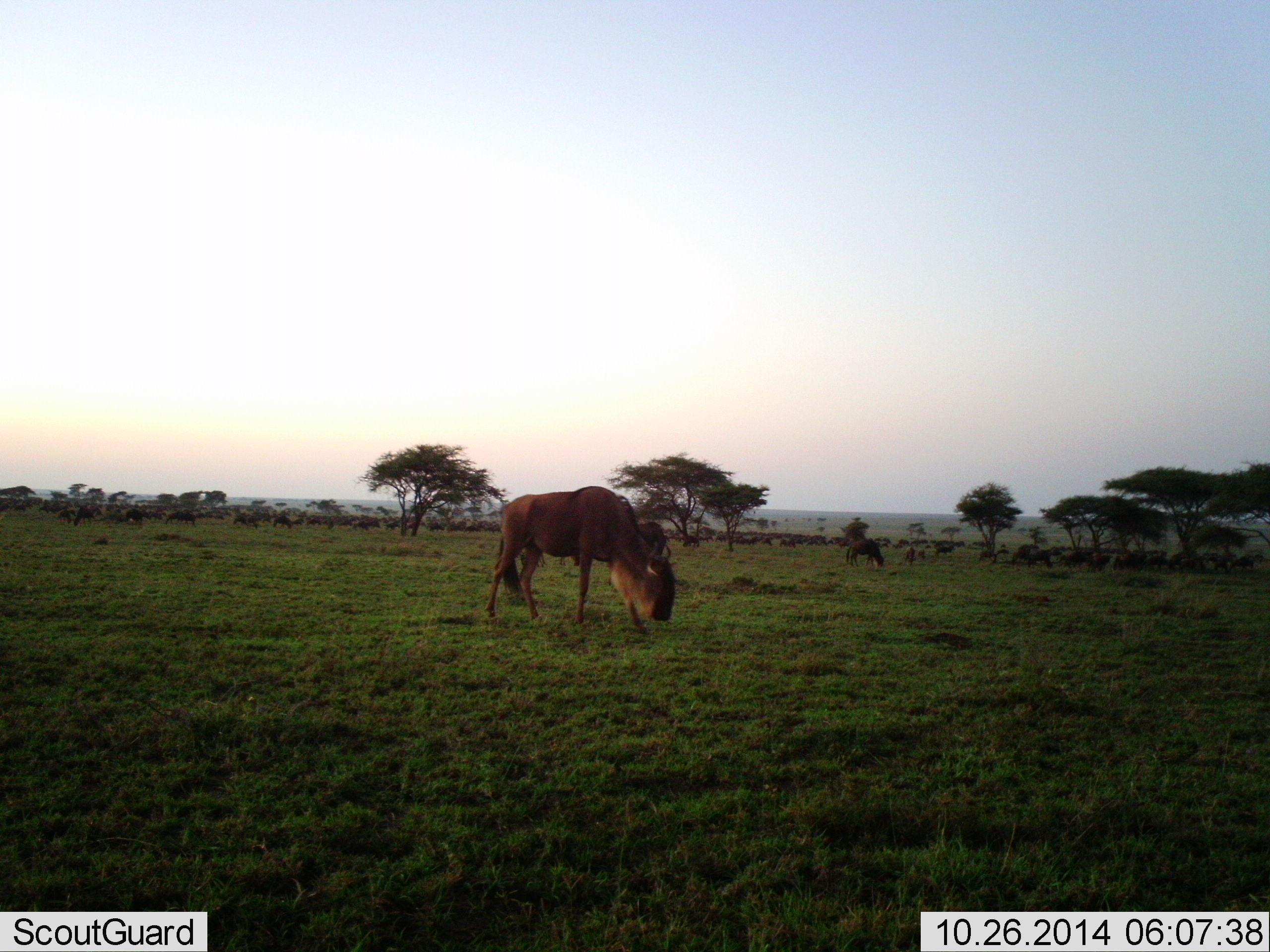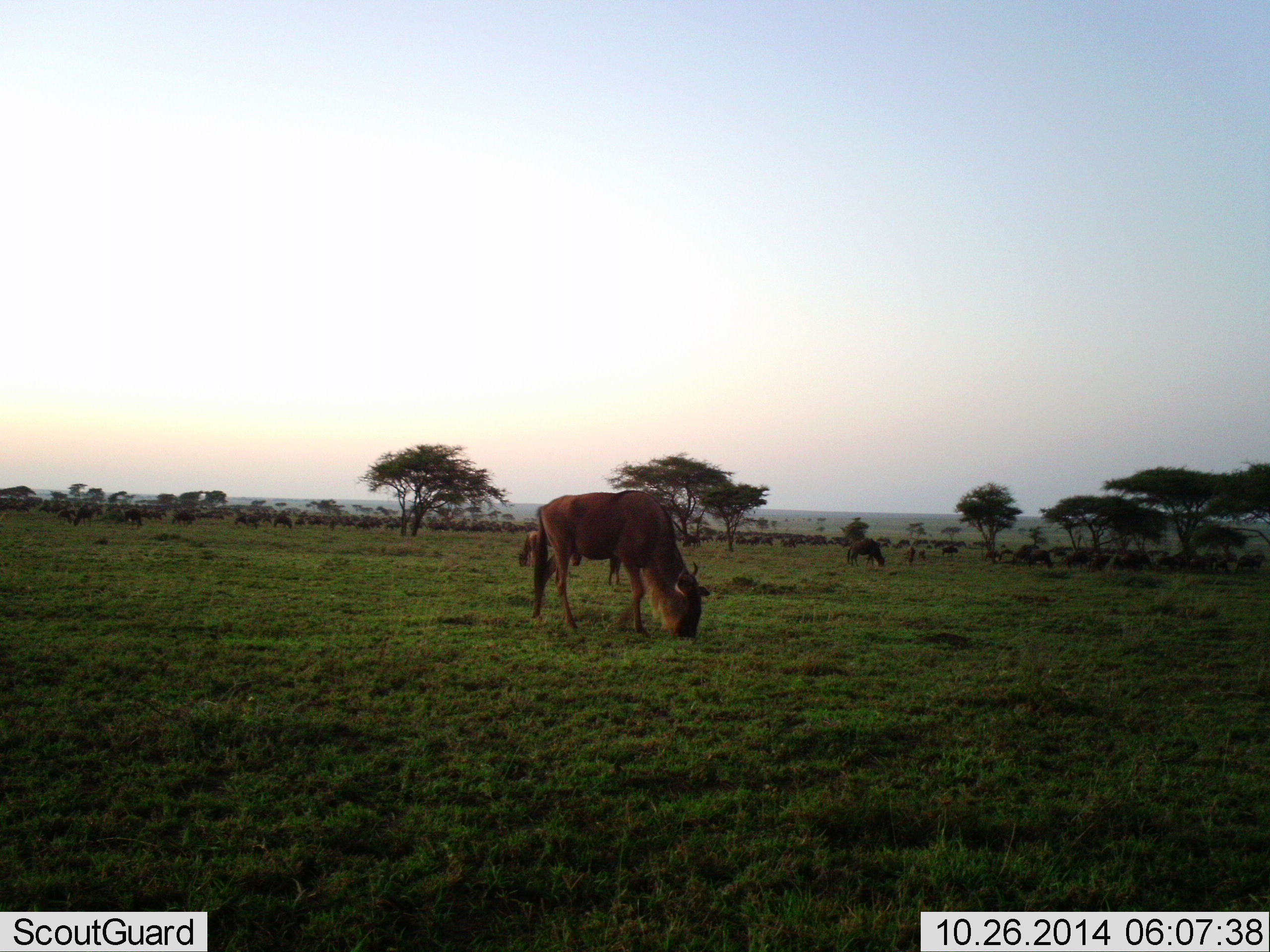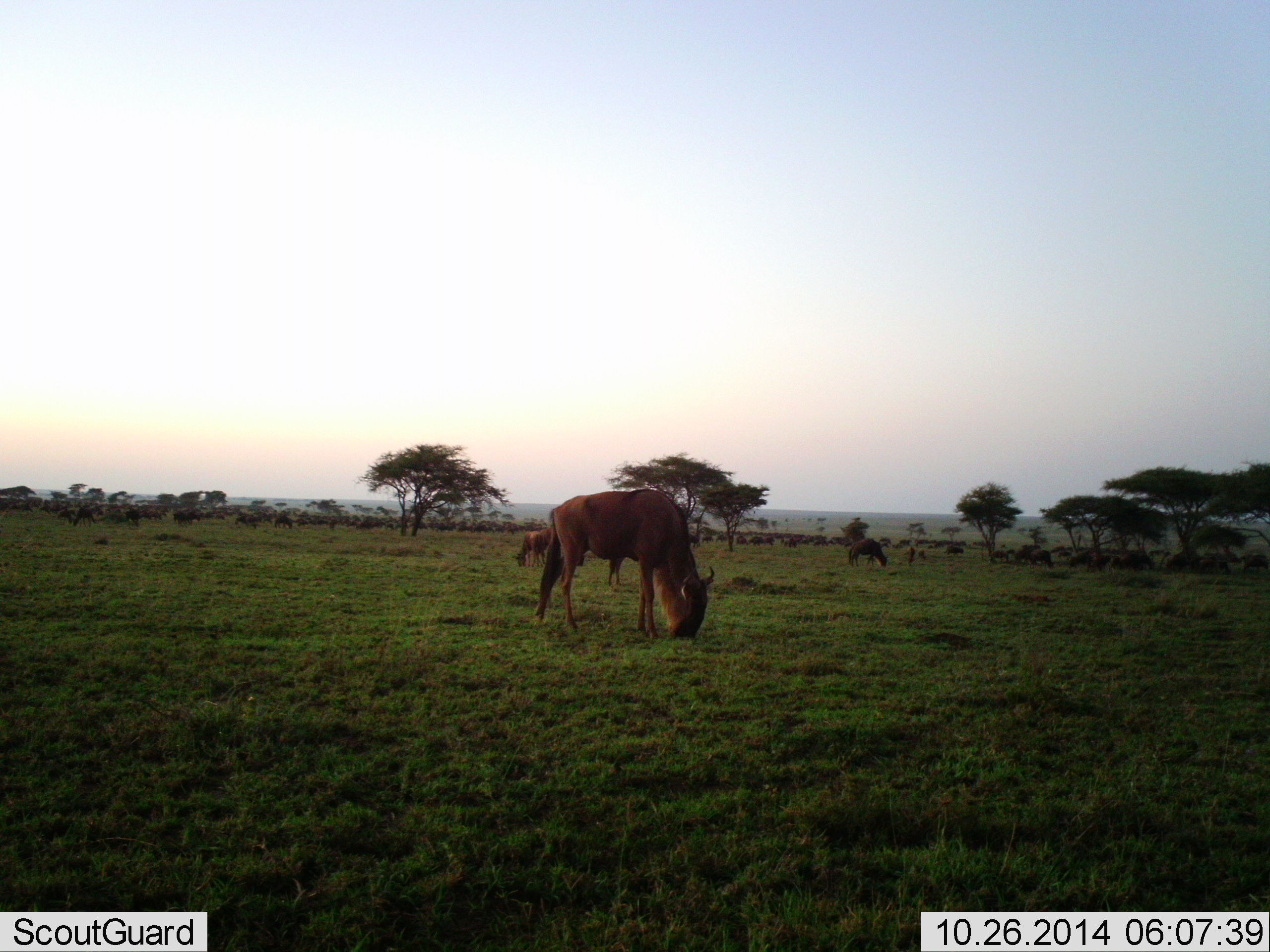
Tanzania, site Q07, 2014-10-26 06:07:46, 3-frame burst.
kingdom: Animalia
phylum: Chordata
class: Mammalia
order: Artiodactyla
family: Bovidae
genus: Connochaetes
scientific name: Connochaetes taurinus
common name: blue wildebeest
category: wildebeest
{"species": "wildebeest (blue wildebeest) (Connochaetes taurinus)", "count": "11-50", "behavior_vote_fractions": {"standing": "20%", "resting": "10%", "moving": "20%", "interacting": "0%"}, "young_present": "0%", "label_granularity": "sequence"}